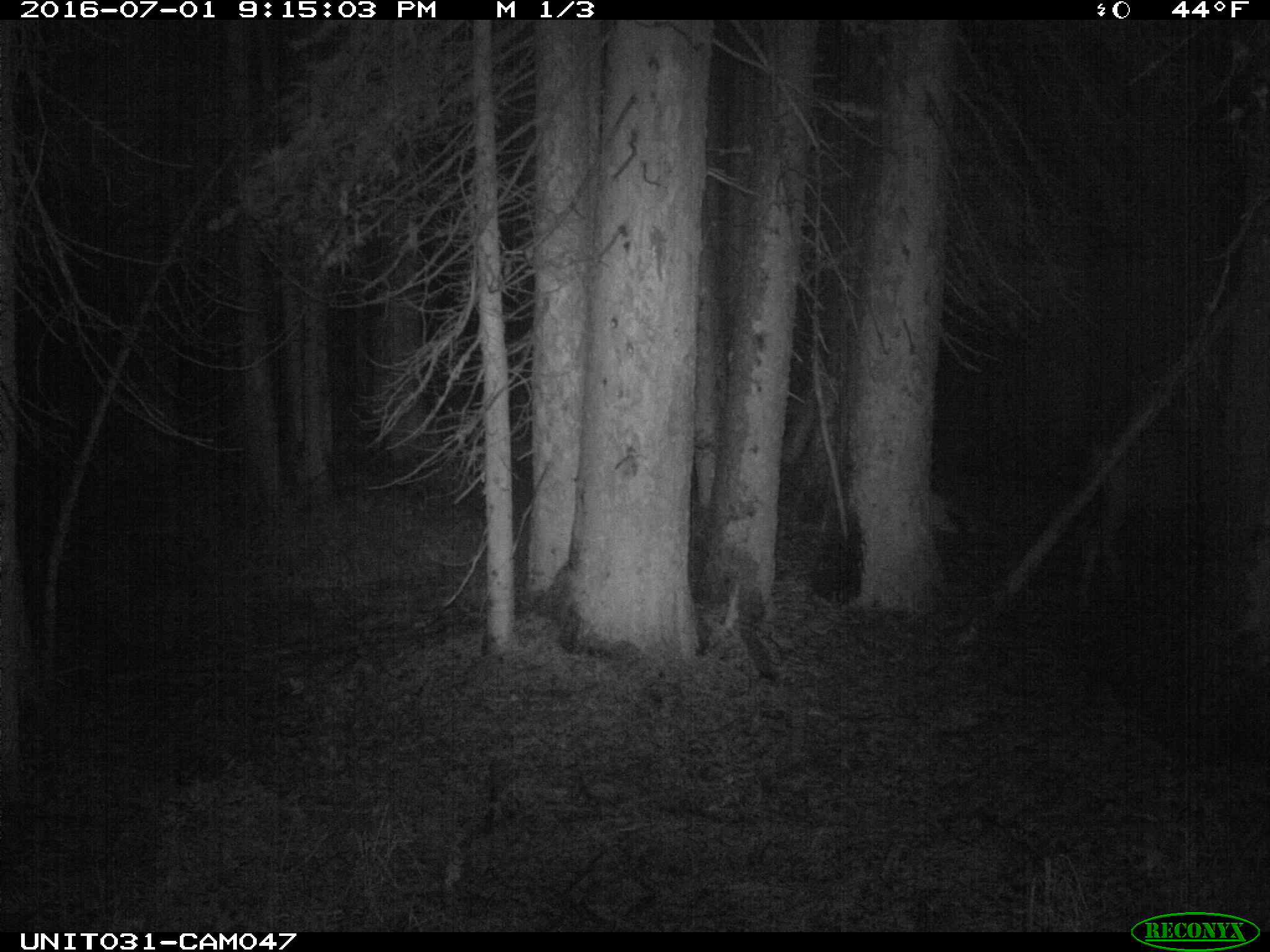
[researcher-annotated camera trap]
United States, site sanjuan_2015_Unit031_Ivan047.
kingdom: Animalia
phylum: Chordata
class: Mammalia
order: Artiodactyla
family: Cervidae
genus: Odocoileus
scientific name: Odocoileus hemionus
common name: mule deer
Odocoileus hemionus (mule deer).